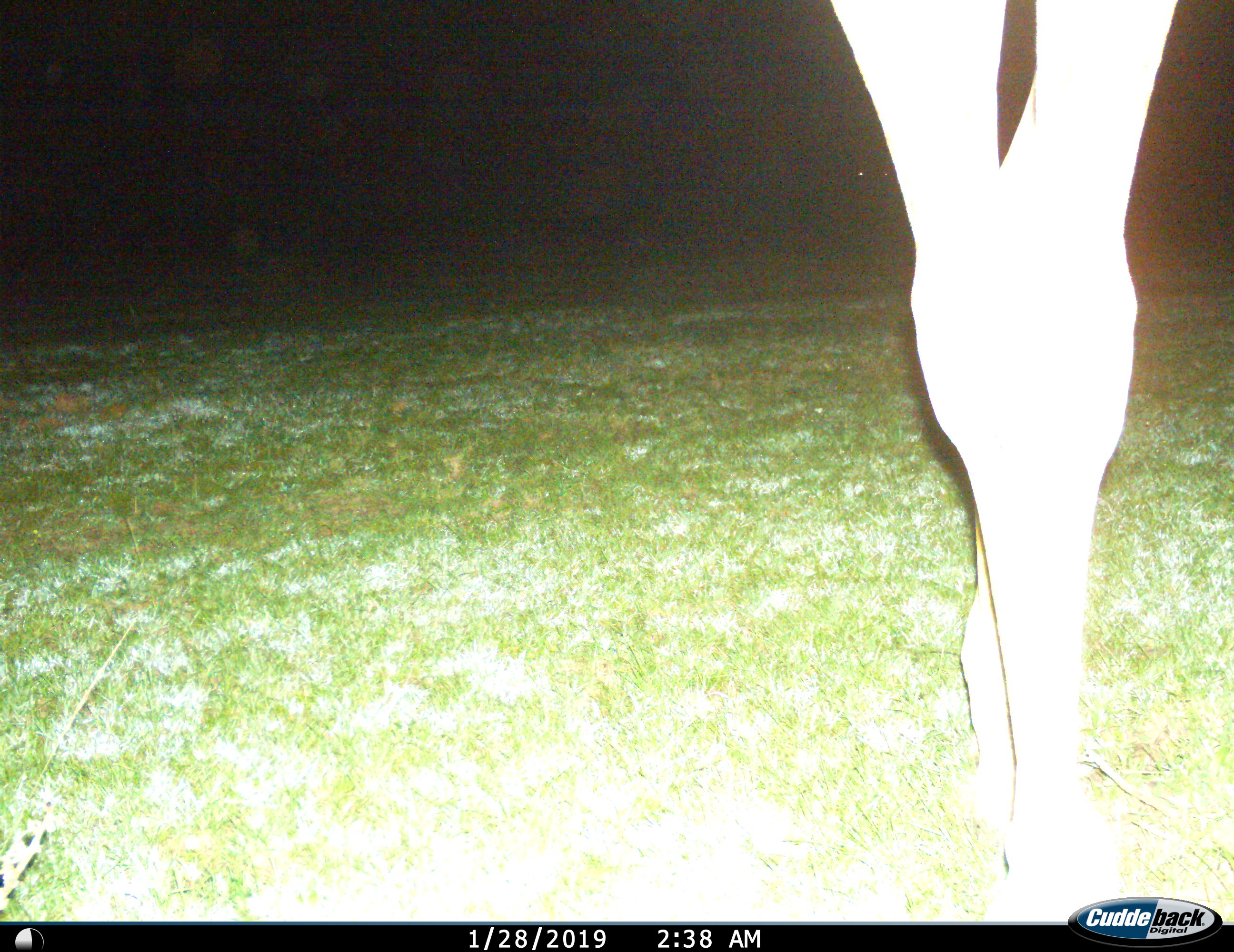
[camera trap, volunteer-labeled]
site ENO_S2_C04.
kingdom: Animalia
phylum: Chordata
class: Mammalia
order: Artiodactyla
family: Giraffidae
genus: Giraffa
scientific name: Giraffa camelopardalis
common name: giraffe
Giraffe (Giraffa camelopardalis), count 1. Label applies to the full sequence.